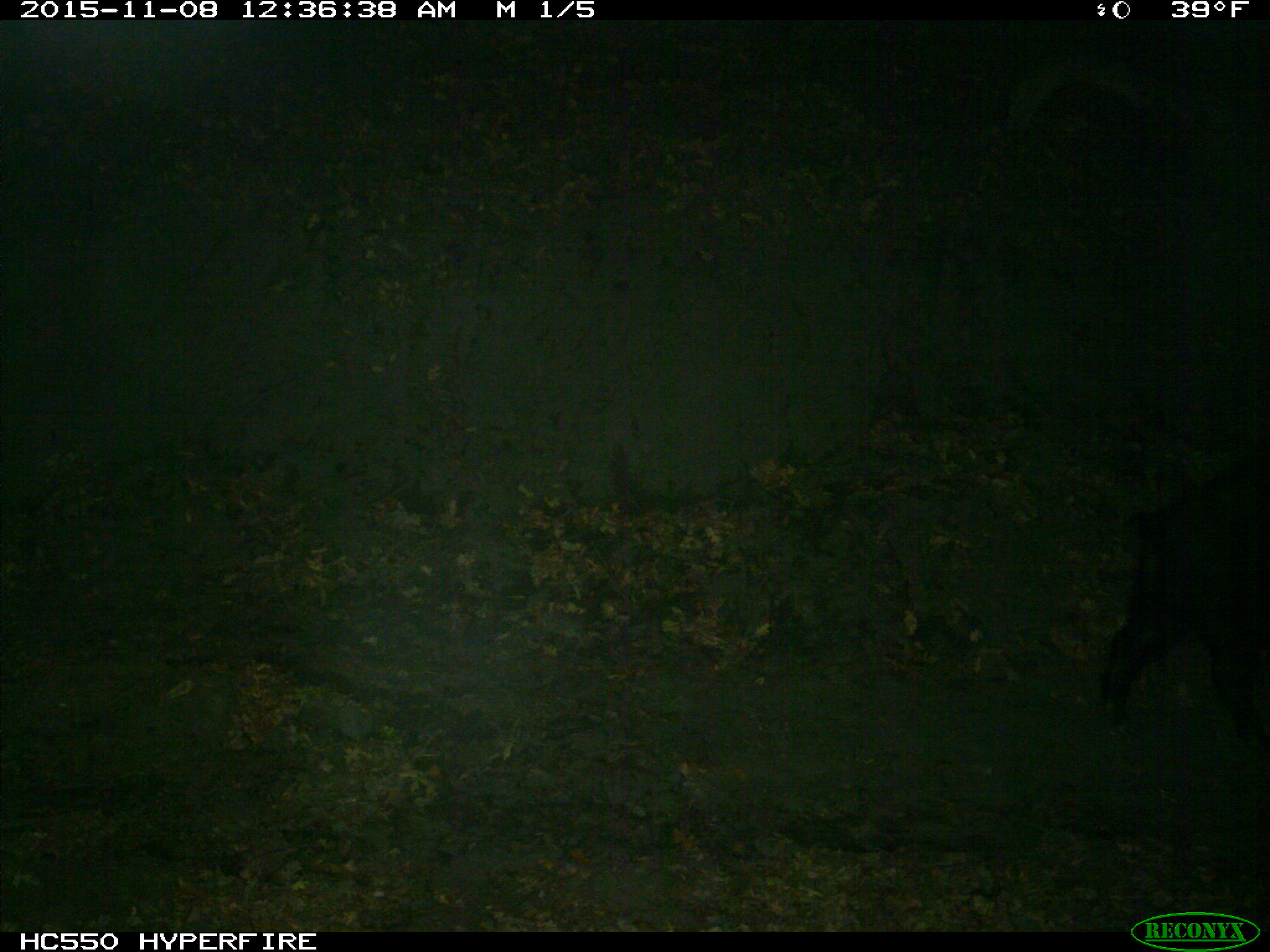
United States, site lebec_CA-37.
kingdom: Animalia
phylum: Chordata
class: Mammalia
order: Artiodactyla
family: Suidae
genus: Sus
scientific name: Sus scrofa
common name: wild boar